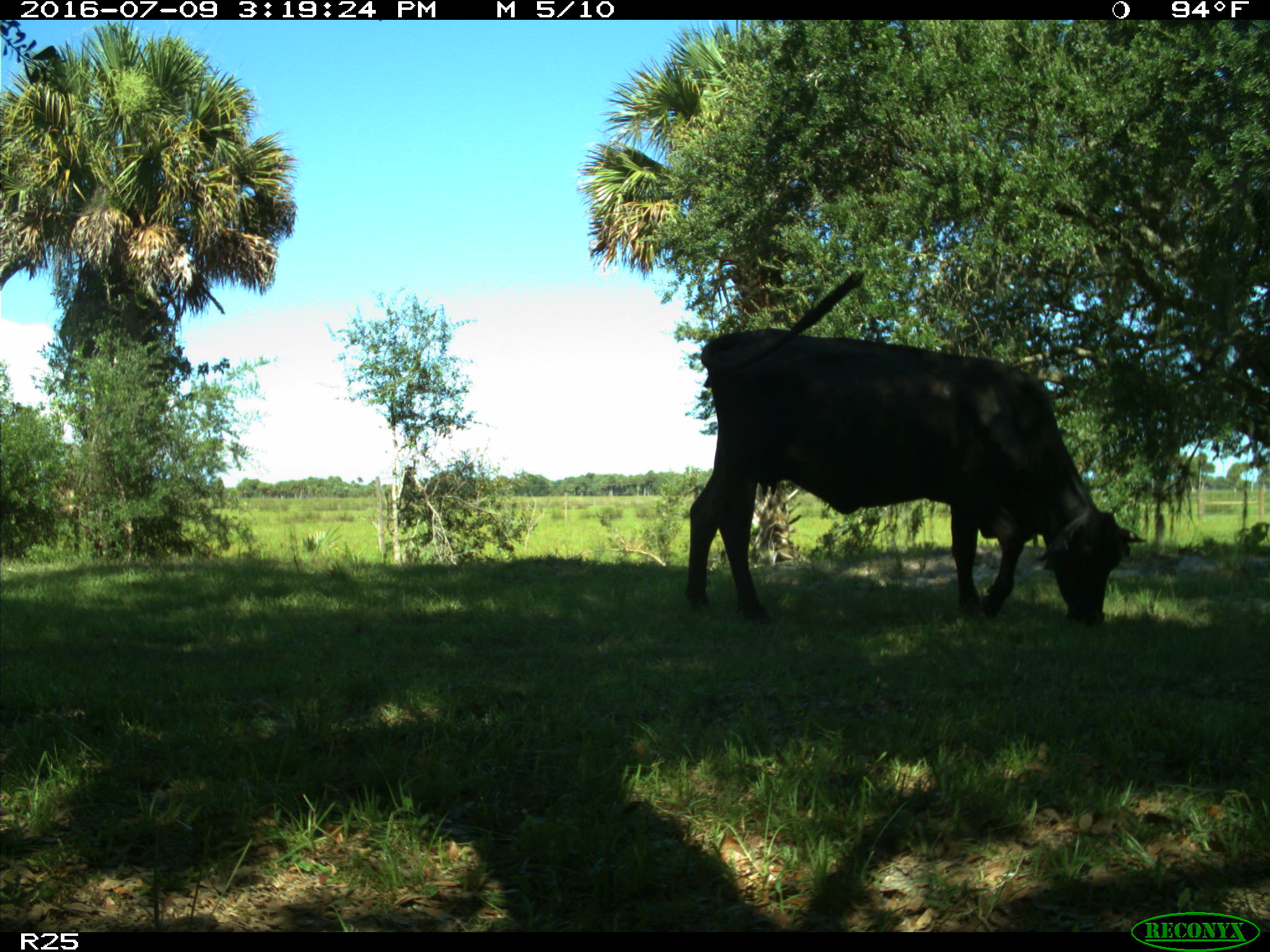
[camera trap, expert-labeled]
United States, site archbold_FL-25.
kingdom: Animalia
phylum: Chordata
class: Mammalia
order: Artiodactyla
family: Bovidae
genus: Bos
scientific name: Bos taurus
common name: domestic cow